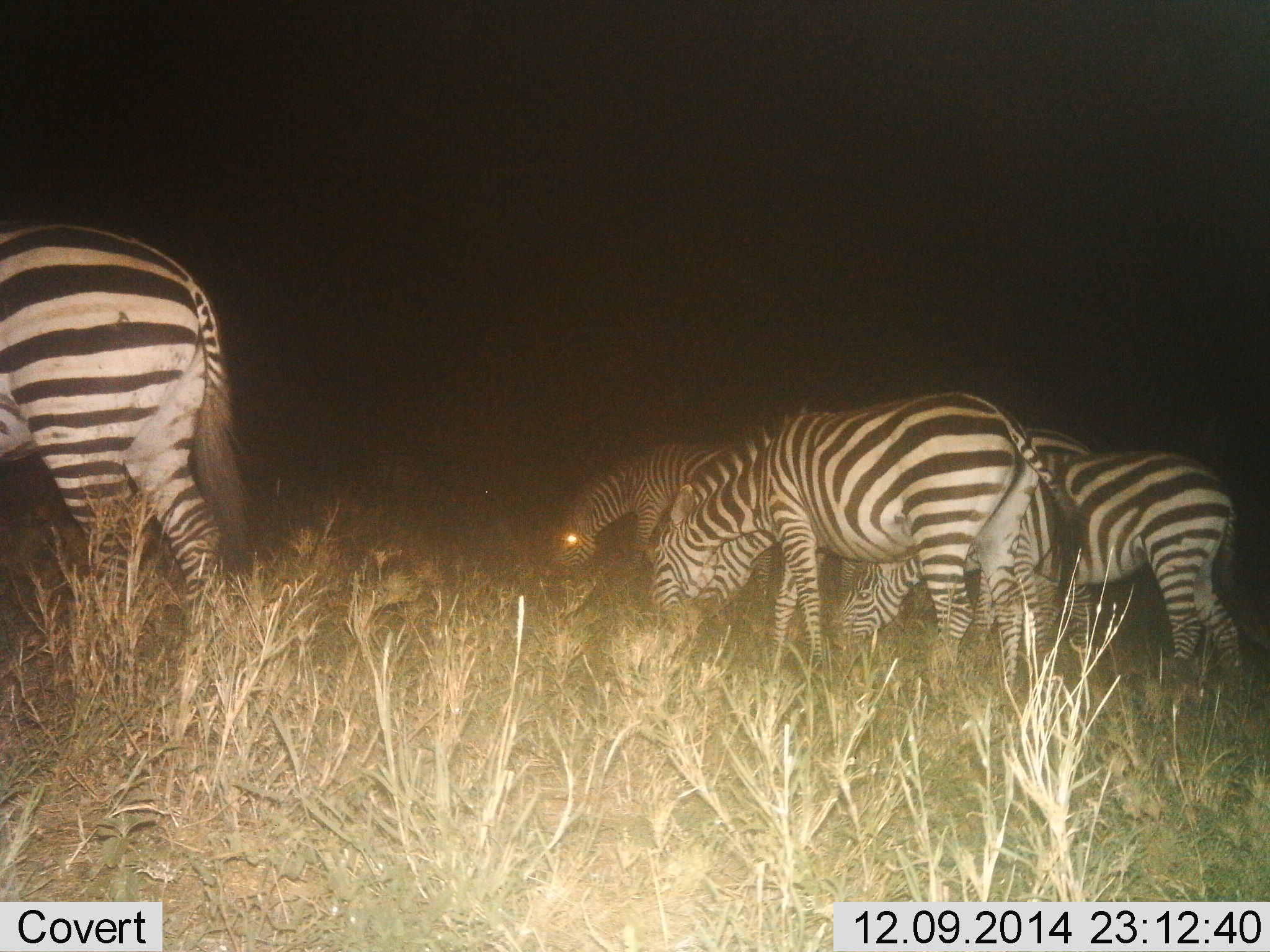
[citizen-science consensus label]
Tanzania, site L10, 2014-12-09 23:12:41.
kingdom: Animalia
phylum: Chordata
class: Mammalia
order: Perissodactyla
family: Equidae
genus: Equus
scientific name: Equus quagga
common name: plains zebra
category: zebra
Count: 5.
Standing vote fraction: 10%.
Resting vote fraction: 0%.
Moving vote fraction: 0%.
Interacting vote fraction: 0%.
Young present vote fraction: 0%.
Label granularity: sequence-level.